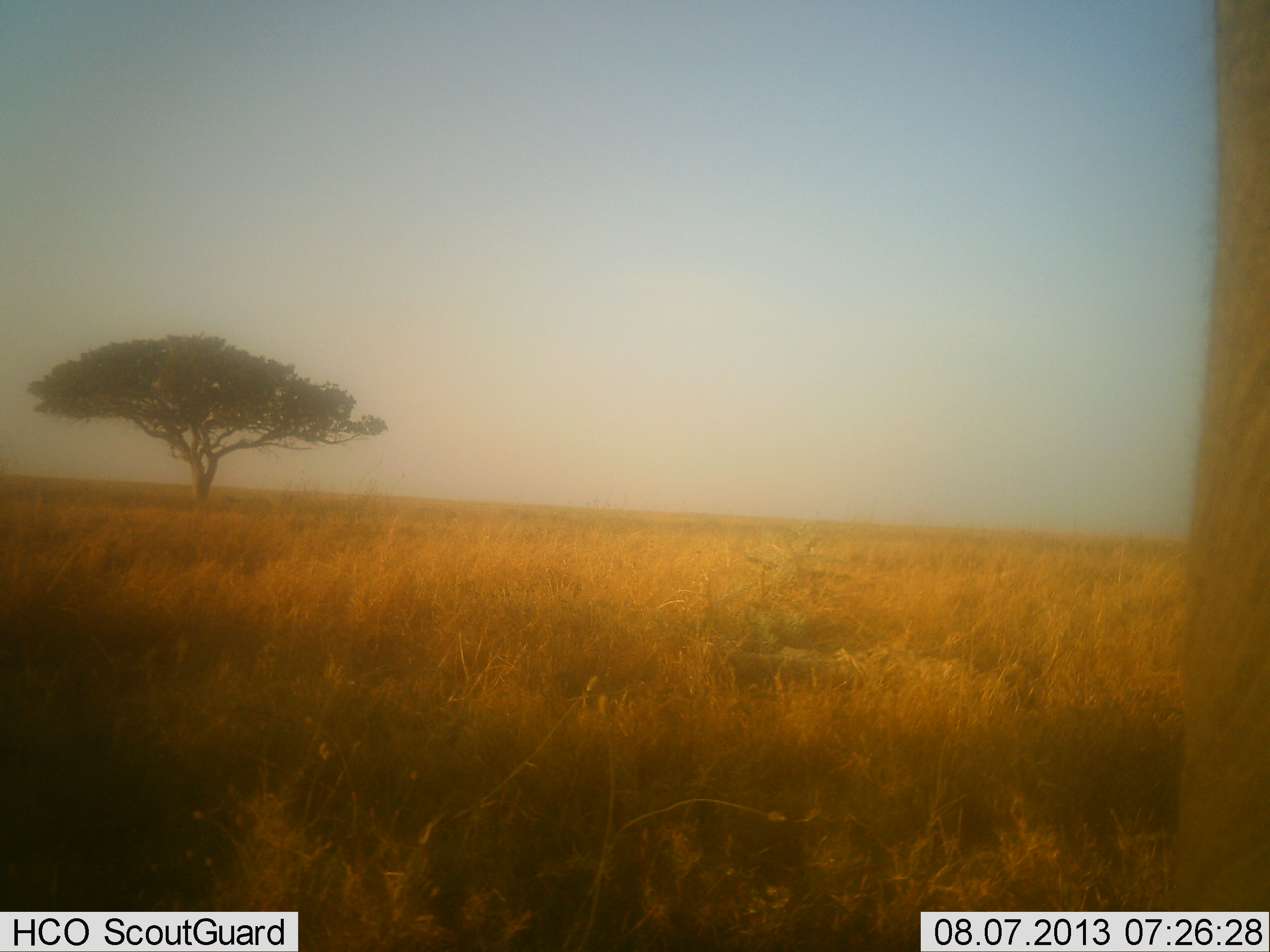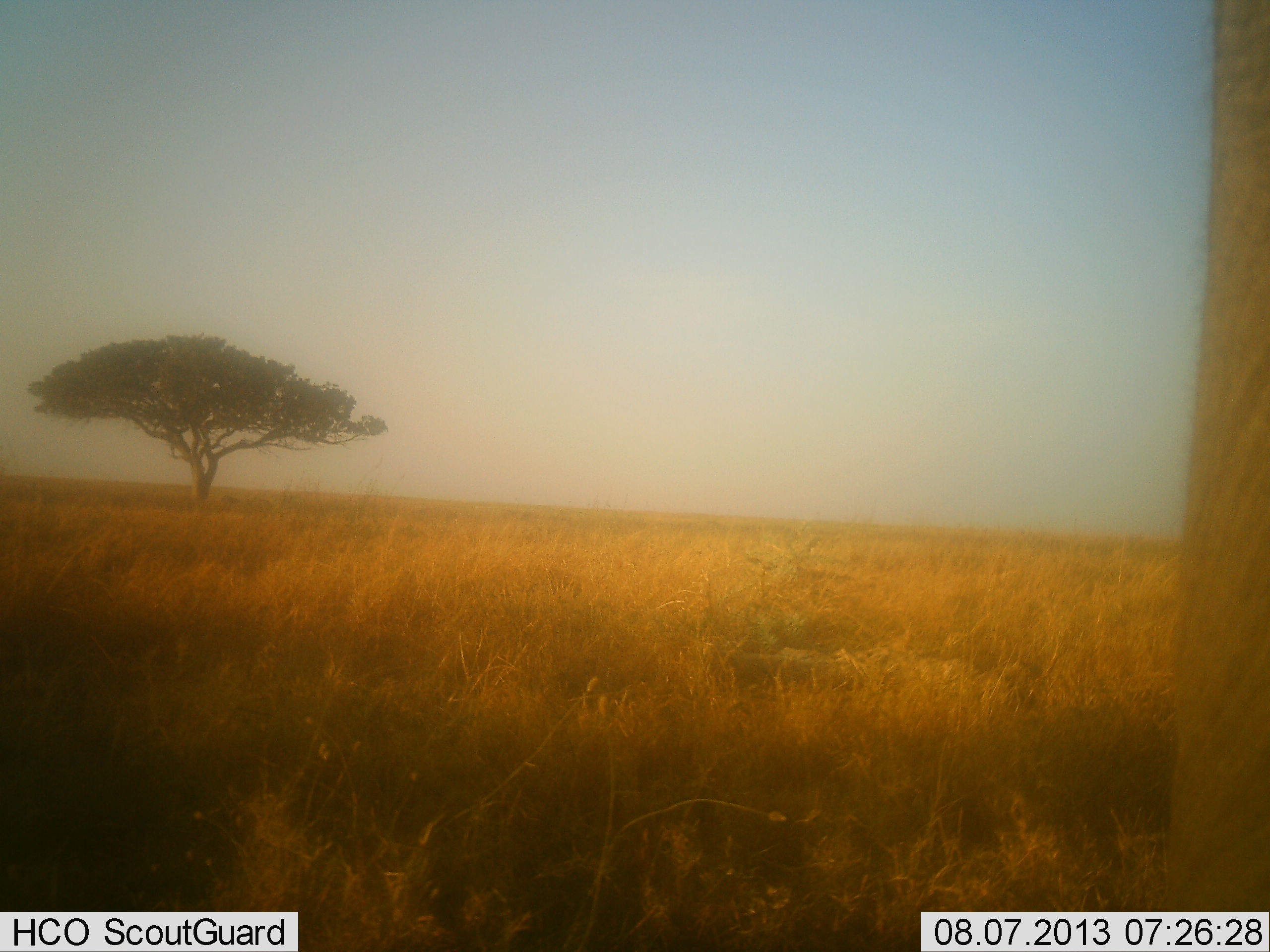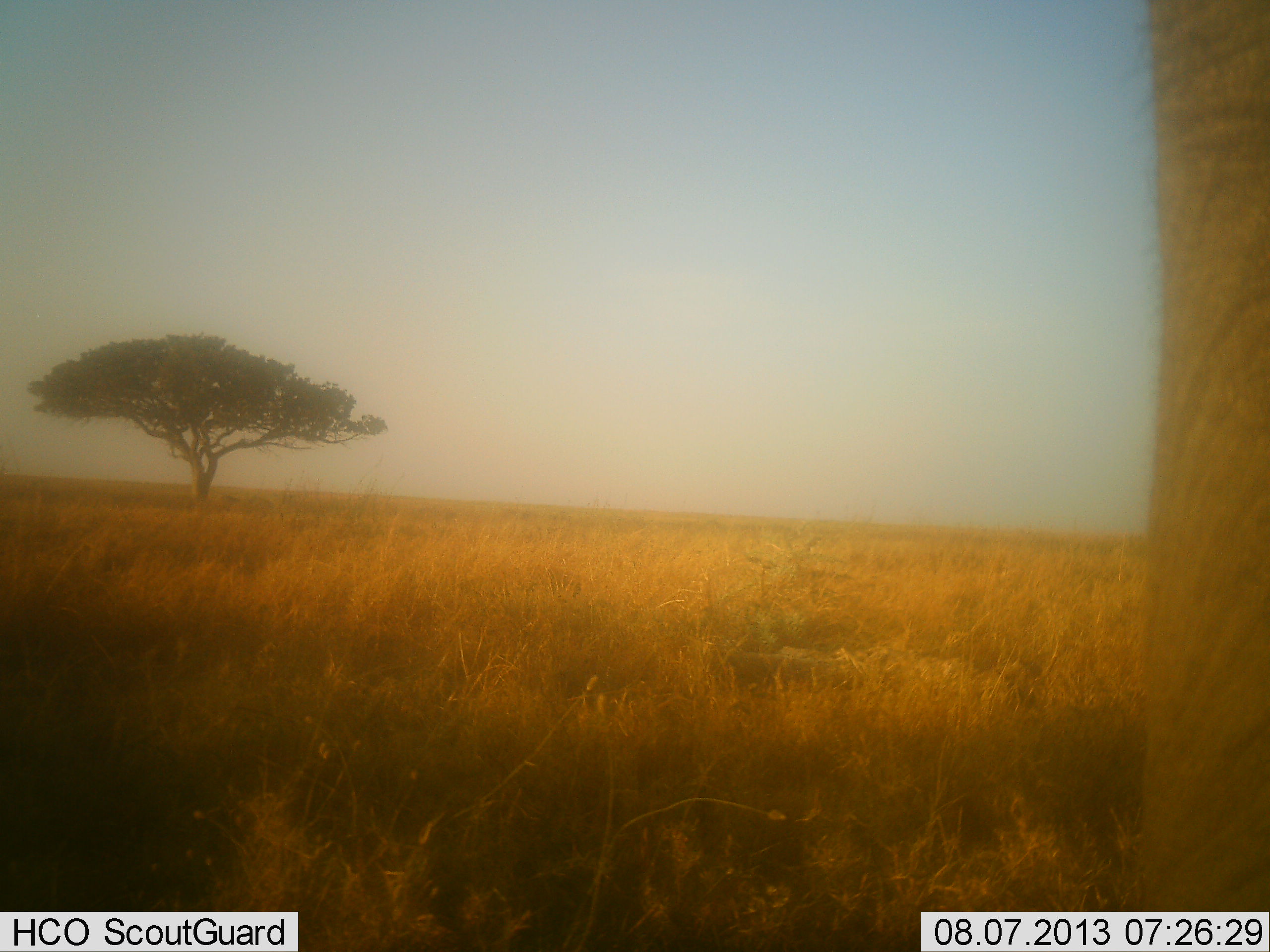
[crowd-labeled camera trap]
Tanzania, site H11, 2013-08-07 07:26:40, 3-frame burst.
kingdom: Animalia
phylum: Chordata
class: Mammalia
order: Proboscidea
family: Elephantidae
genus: Loxodonta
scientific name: Loxodonta africana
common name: african bush elephant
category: elephant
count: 1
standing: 90%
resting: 0%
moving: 10%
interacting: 0%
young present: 0%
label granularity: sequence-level